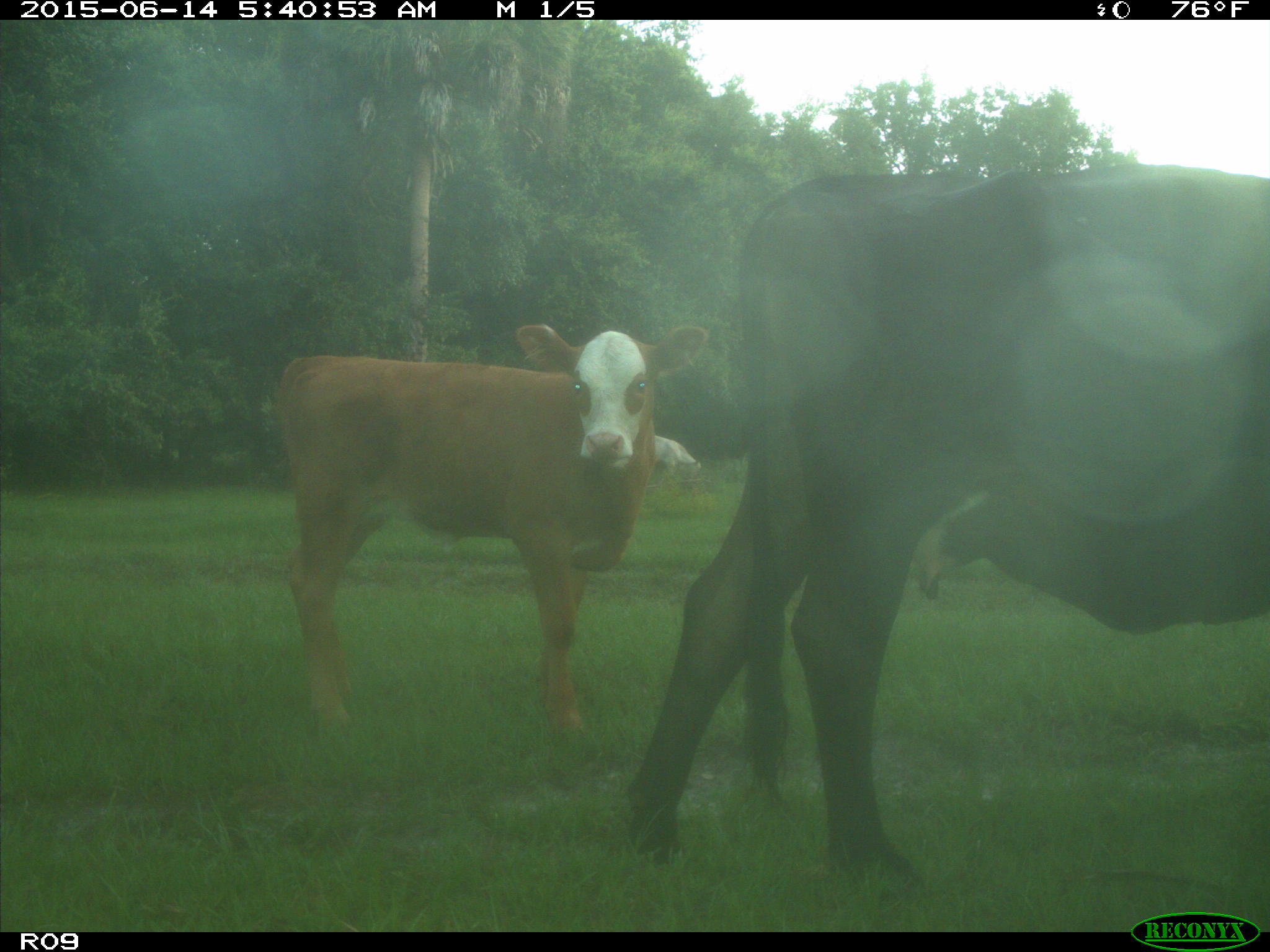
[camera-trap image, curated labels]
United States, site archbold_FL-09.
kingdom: Animalia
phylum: Chordata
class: Mammalia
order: Artiodactyla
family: Bovidae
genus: Bos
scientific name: Bos taurus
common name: domestic cow